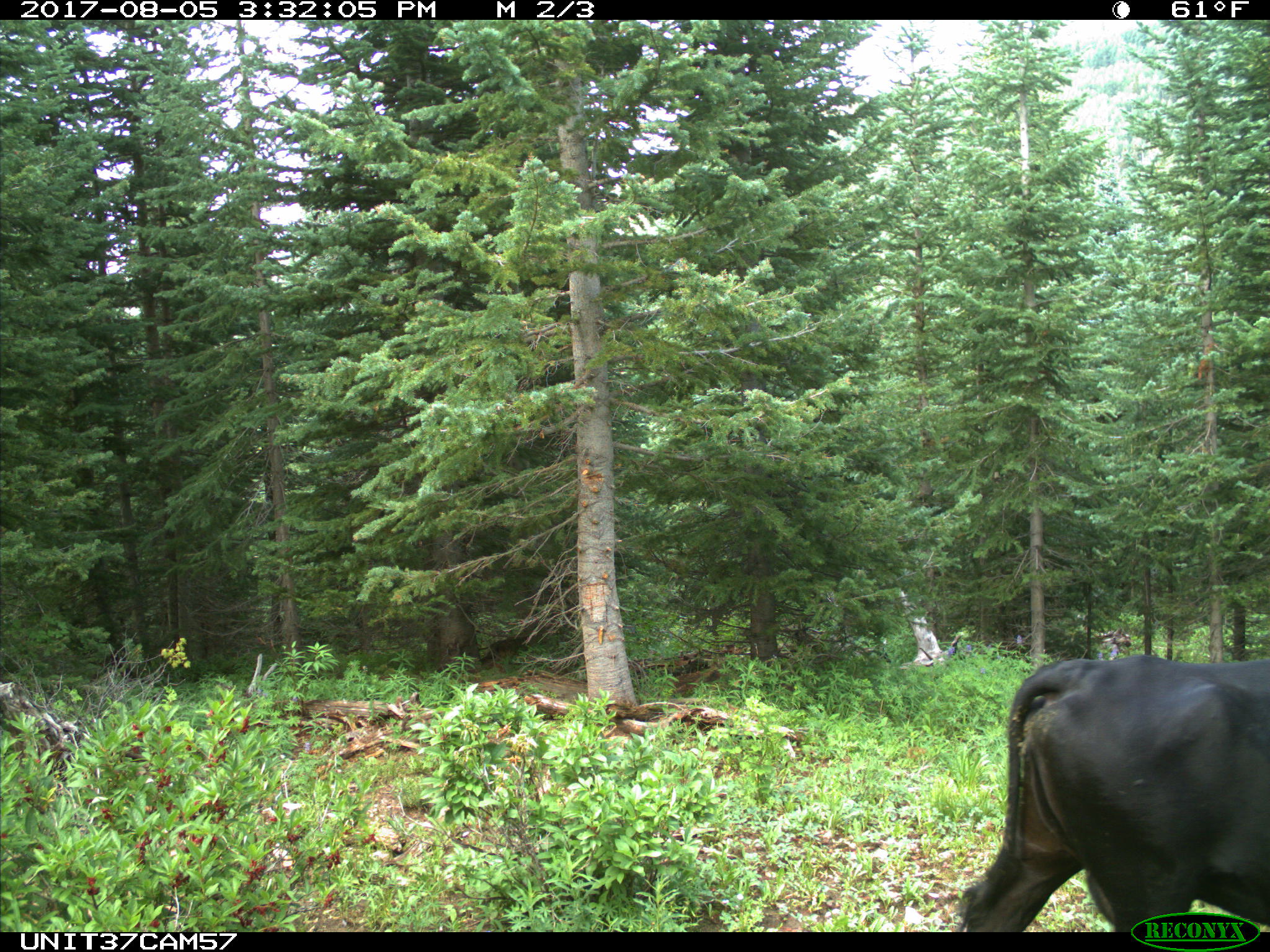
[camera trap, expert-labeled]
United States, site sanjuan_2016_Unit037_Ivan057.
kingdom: Animalia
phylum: Chordata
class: Mammalia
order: Artiodactyla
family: Bovidae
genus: Bos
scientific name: Bos taurus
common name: domestic cow